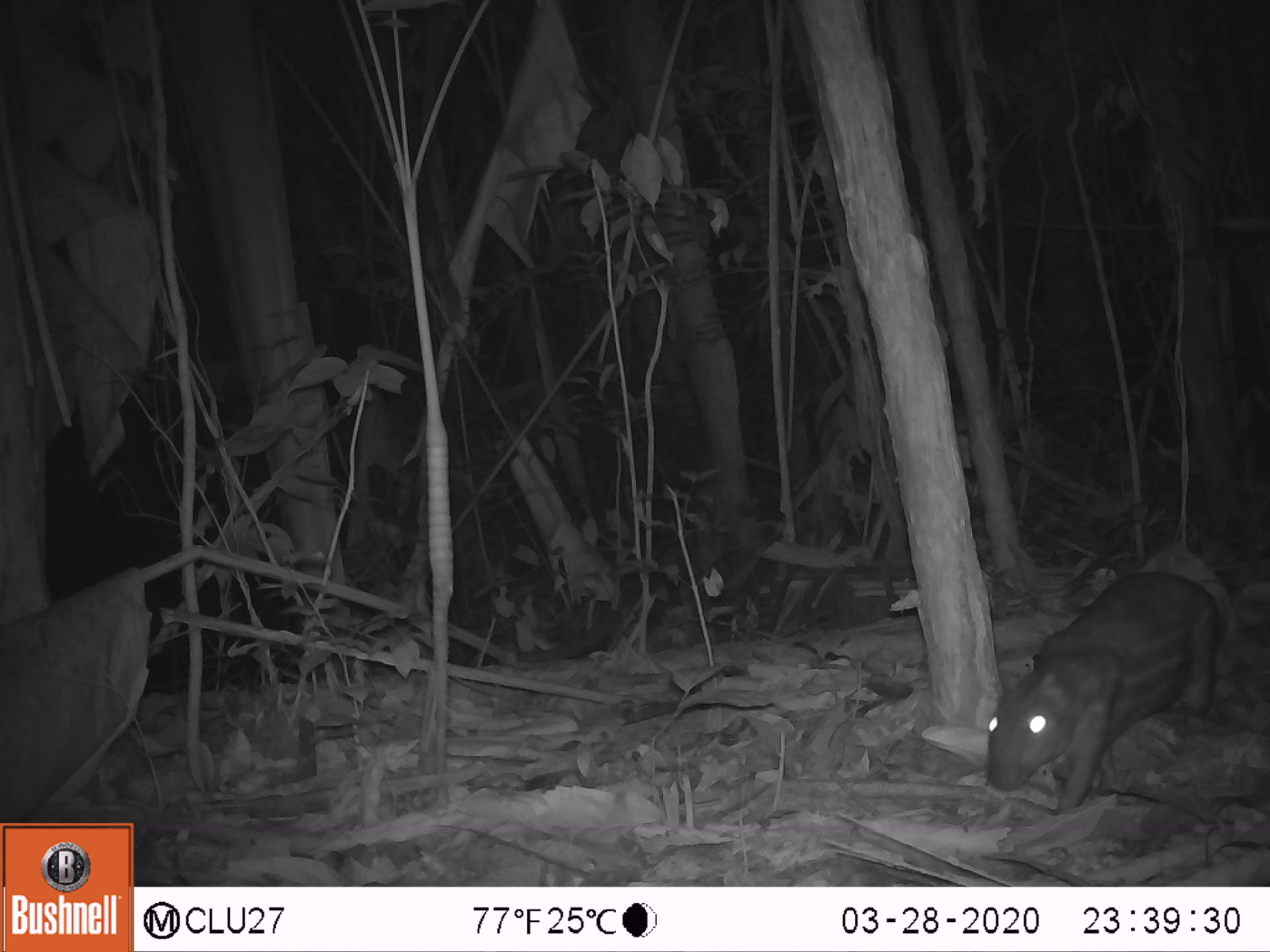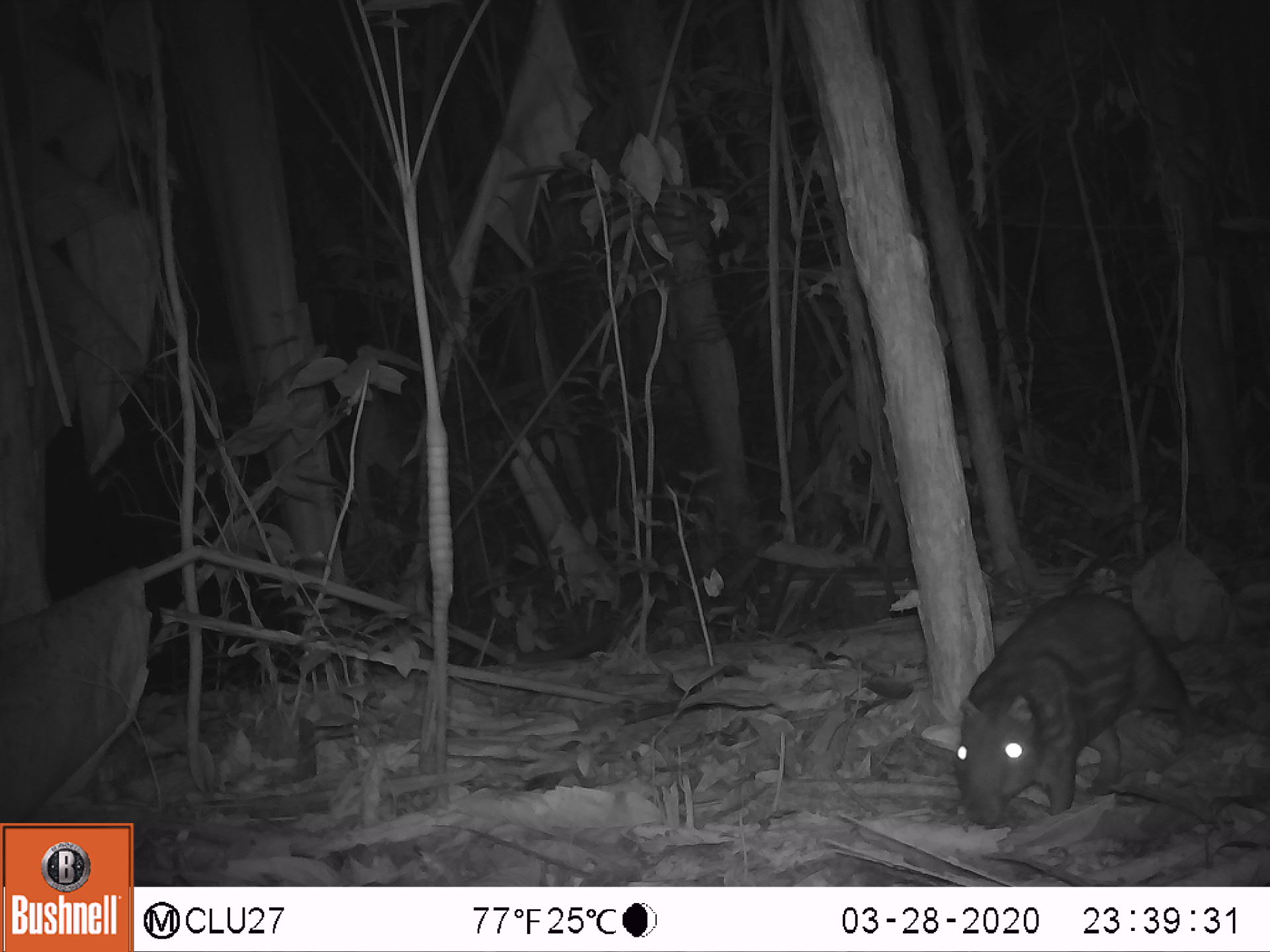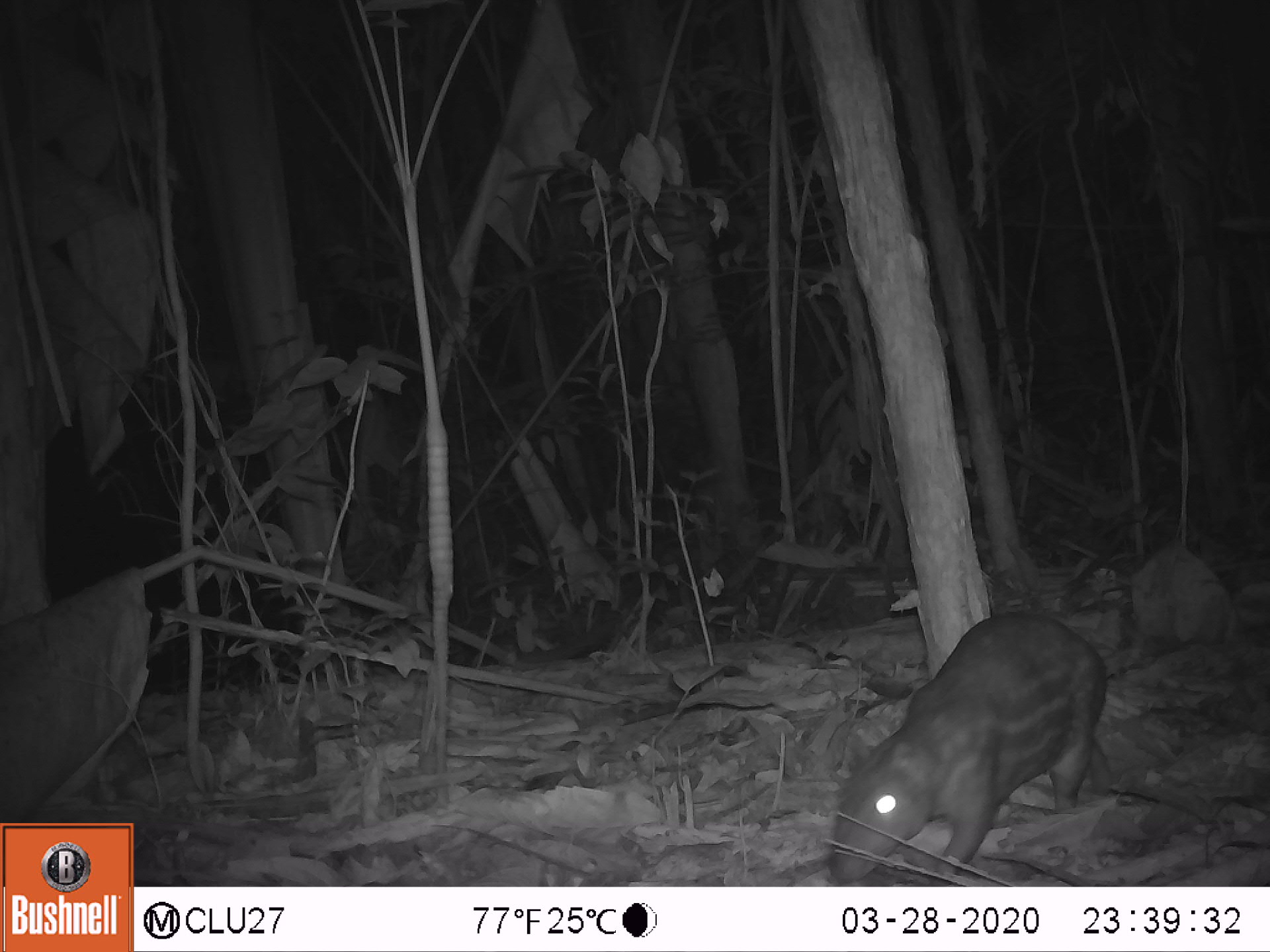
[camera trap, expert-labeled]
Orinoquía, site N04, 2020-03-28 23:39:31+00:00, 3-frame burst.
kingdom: Animalia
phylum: Chordata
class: Mammalia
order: Rodentia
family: Cuniculidae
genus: Cuniculus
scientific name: Cuniculus paca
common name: spotted paca